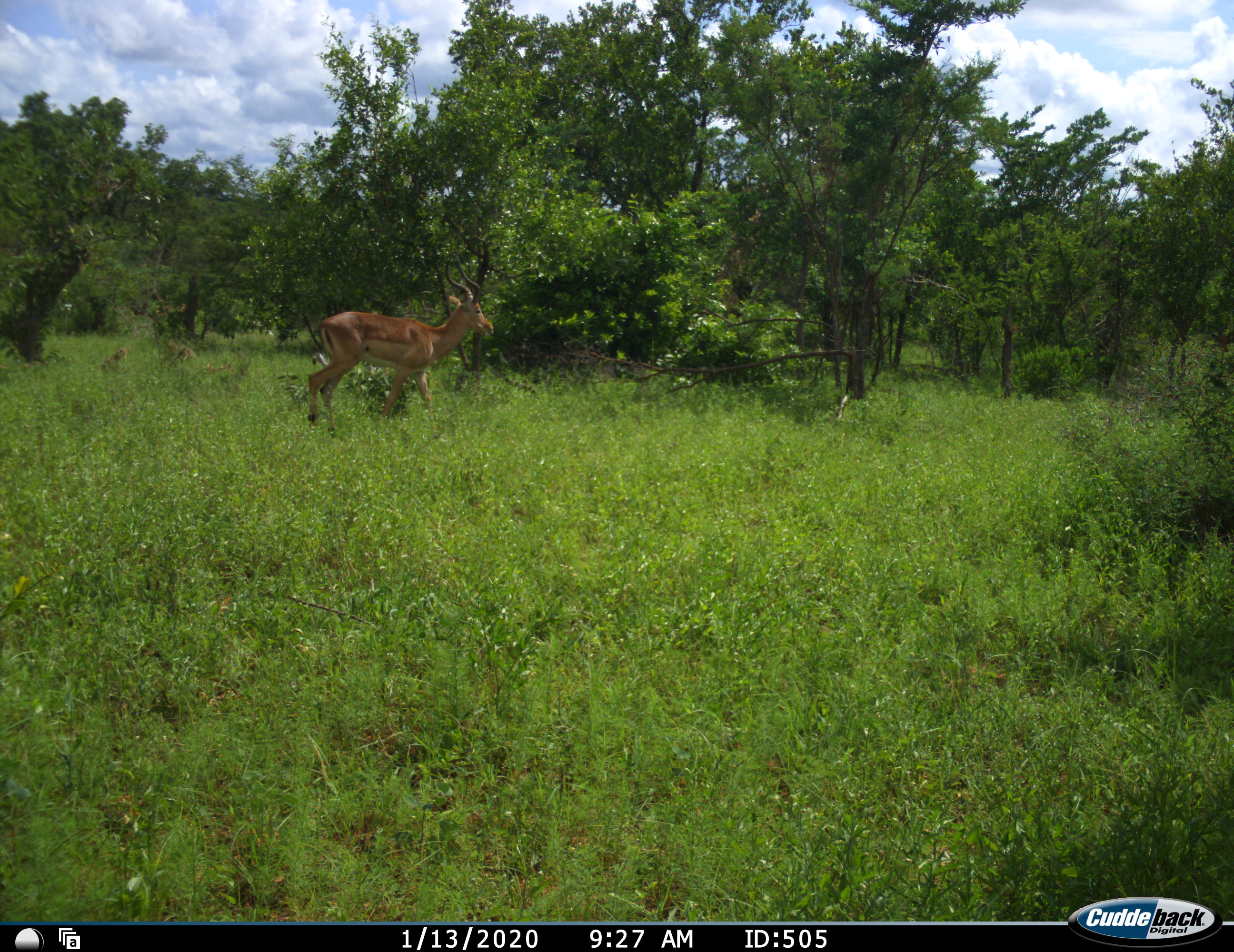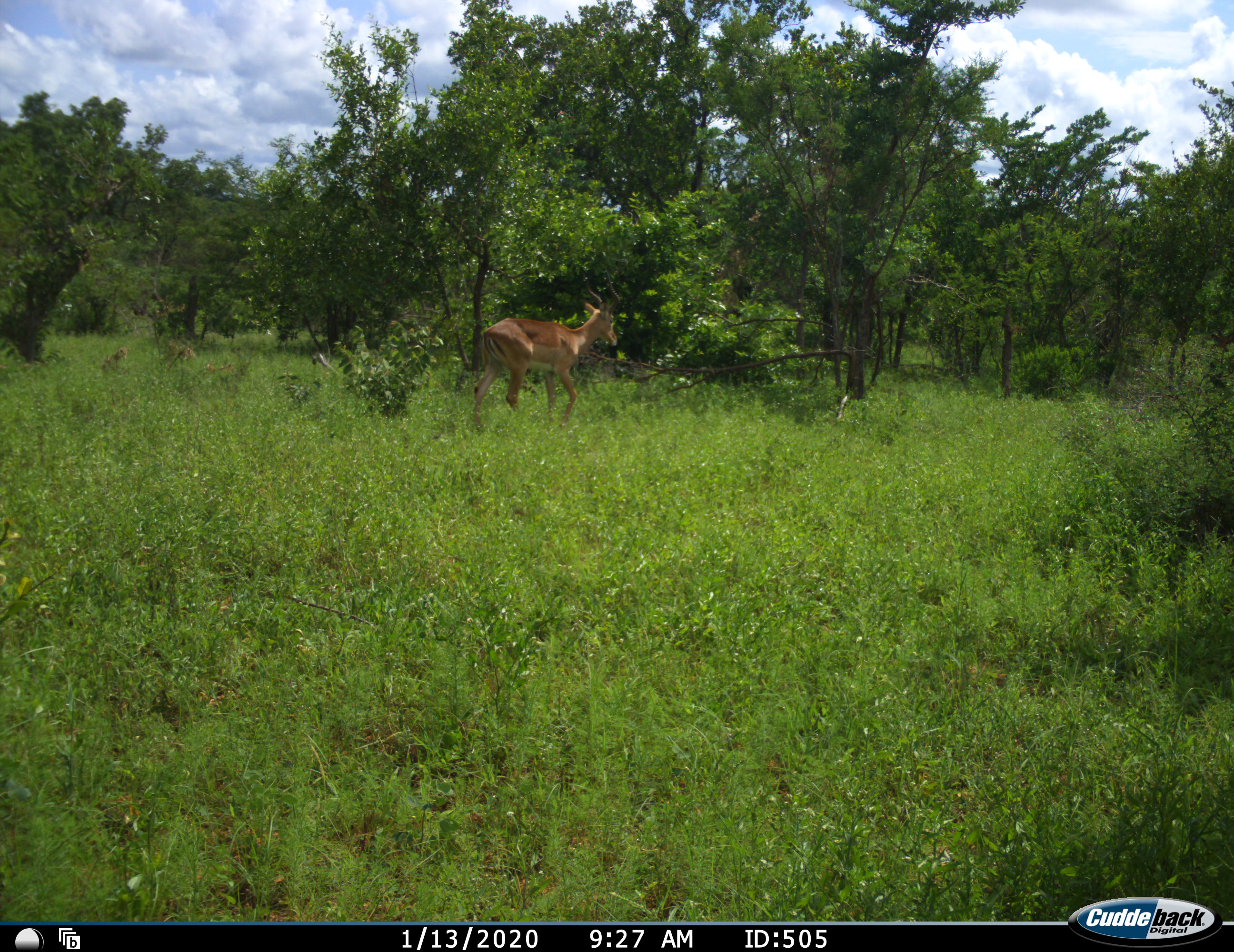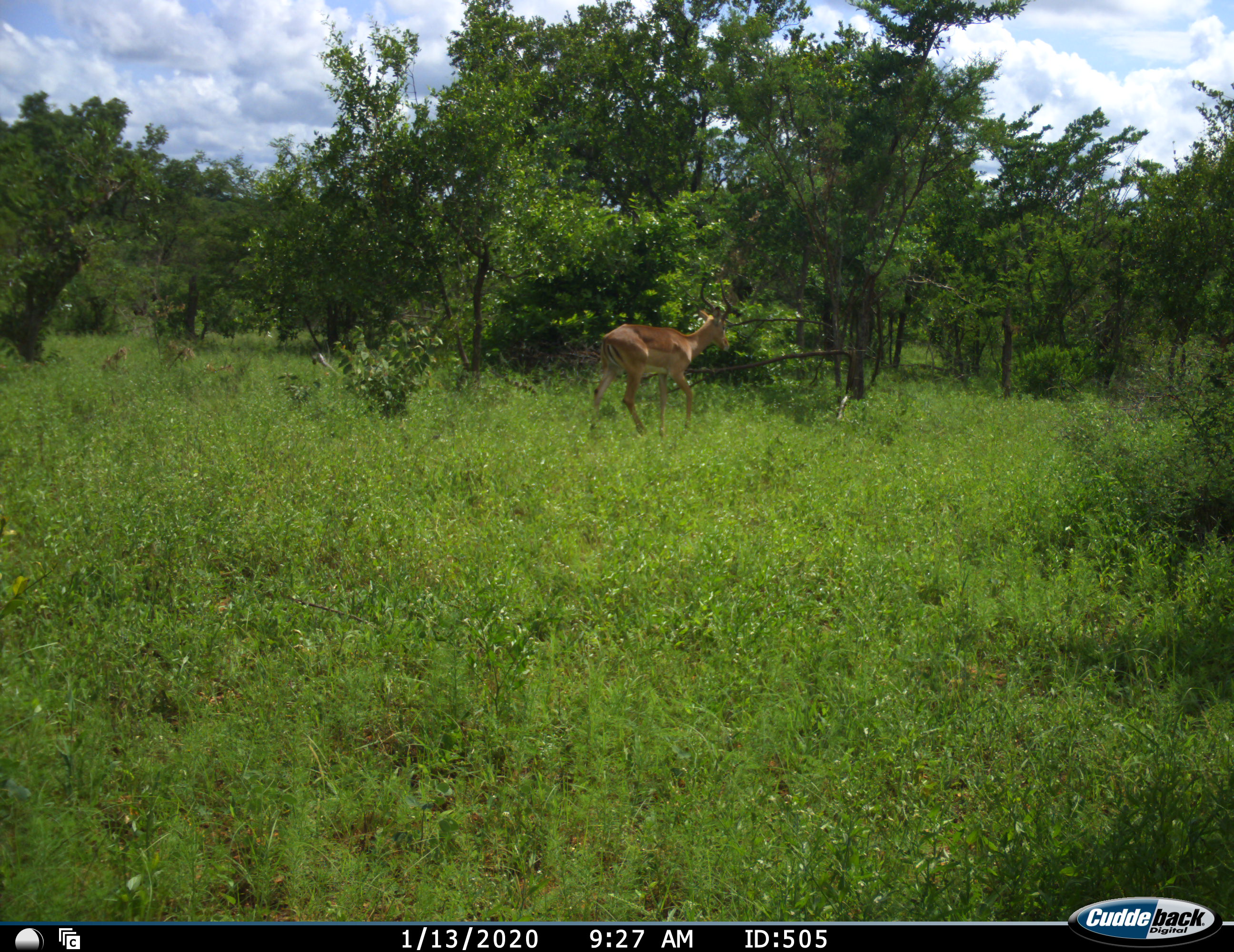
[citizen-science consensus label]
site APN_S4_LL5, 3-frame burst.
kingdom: Animalia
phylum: Chordata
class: Mammalia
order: Artiodactyla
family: Bovidae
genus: Aepyceros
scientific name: Aepyceros melampus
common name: impala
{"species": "impala (Aepyceros melampus)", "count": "1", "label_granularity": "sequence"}